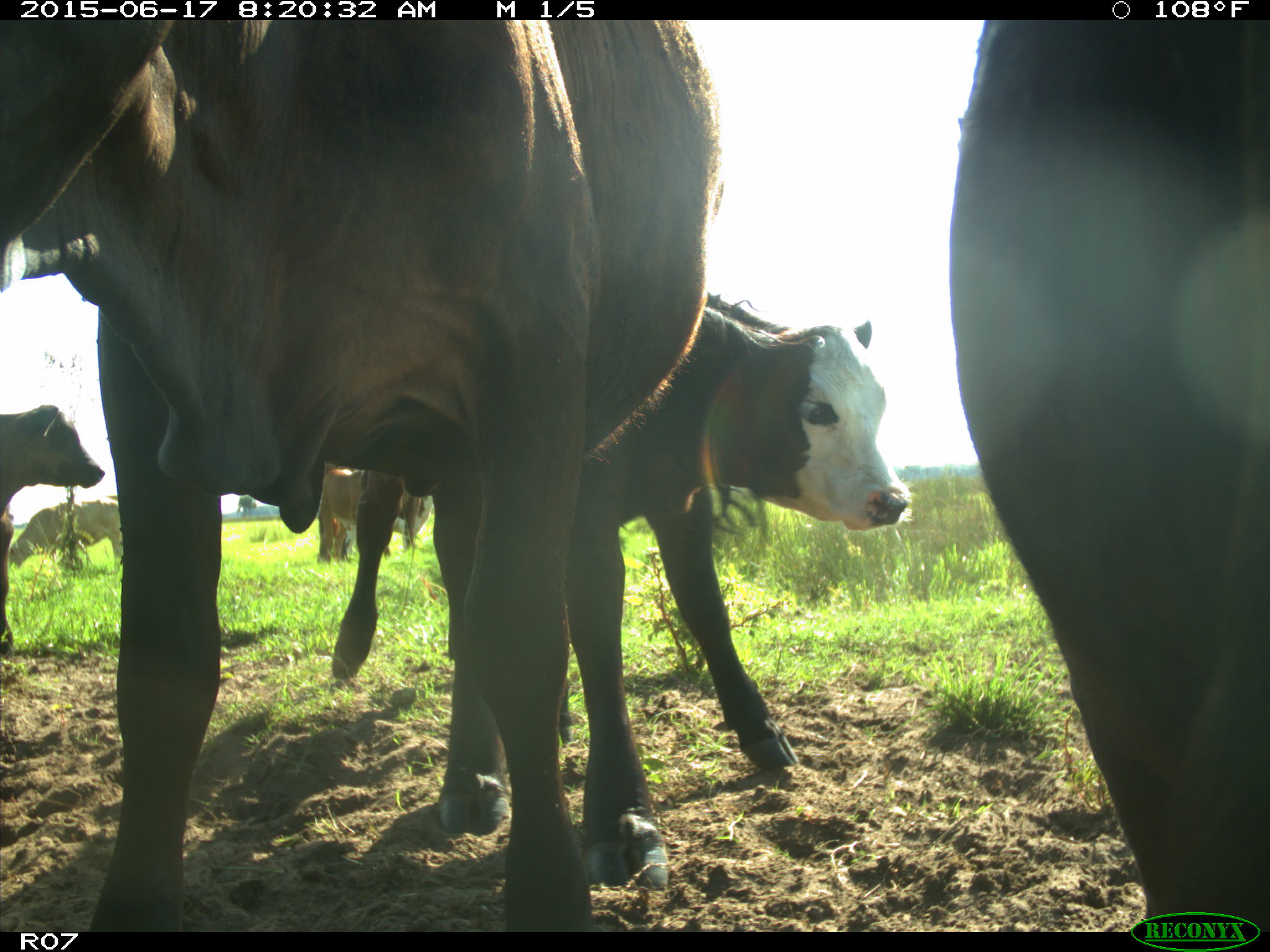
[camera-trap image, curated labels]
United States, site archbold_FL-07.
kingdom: Animalia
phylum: Chordata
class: Mammalia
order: Artiodactyla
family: Bovidae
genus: Bos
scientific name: Bos taurus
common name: domestic cow